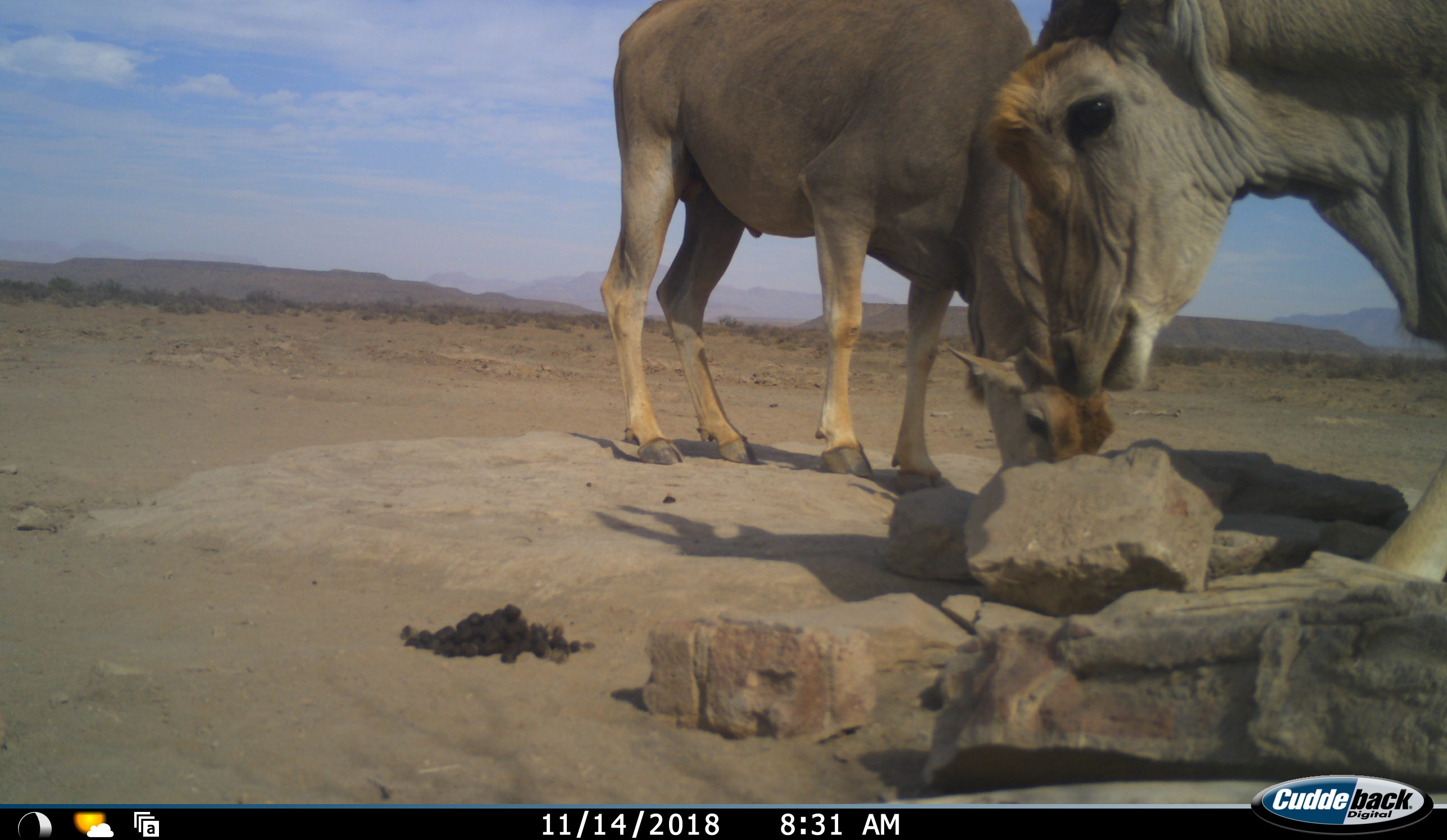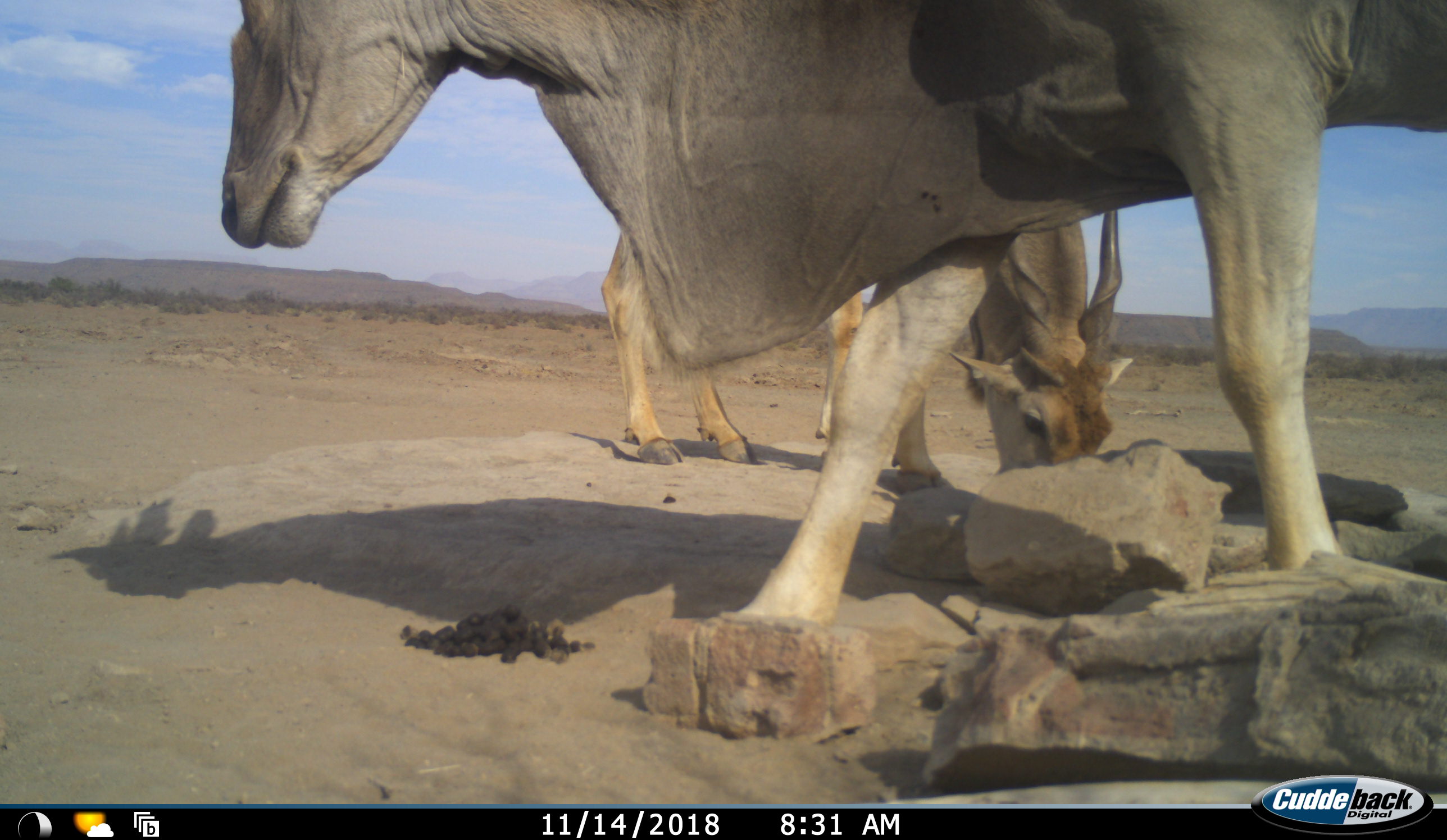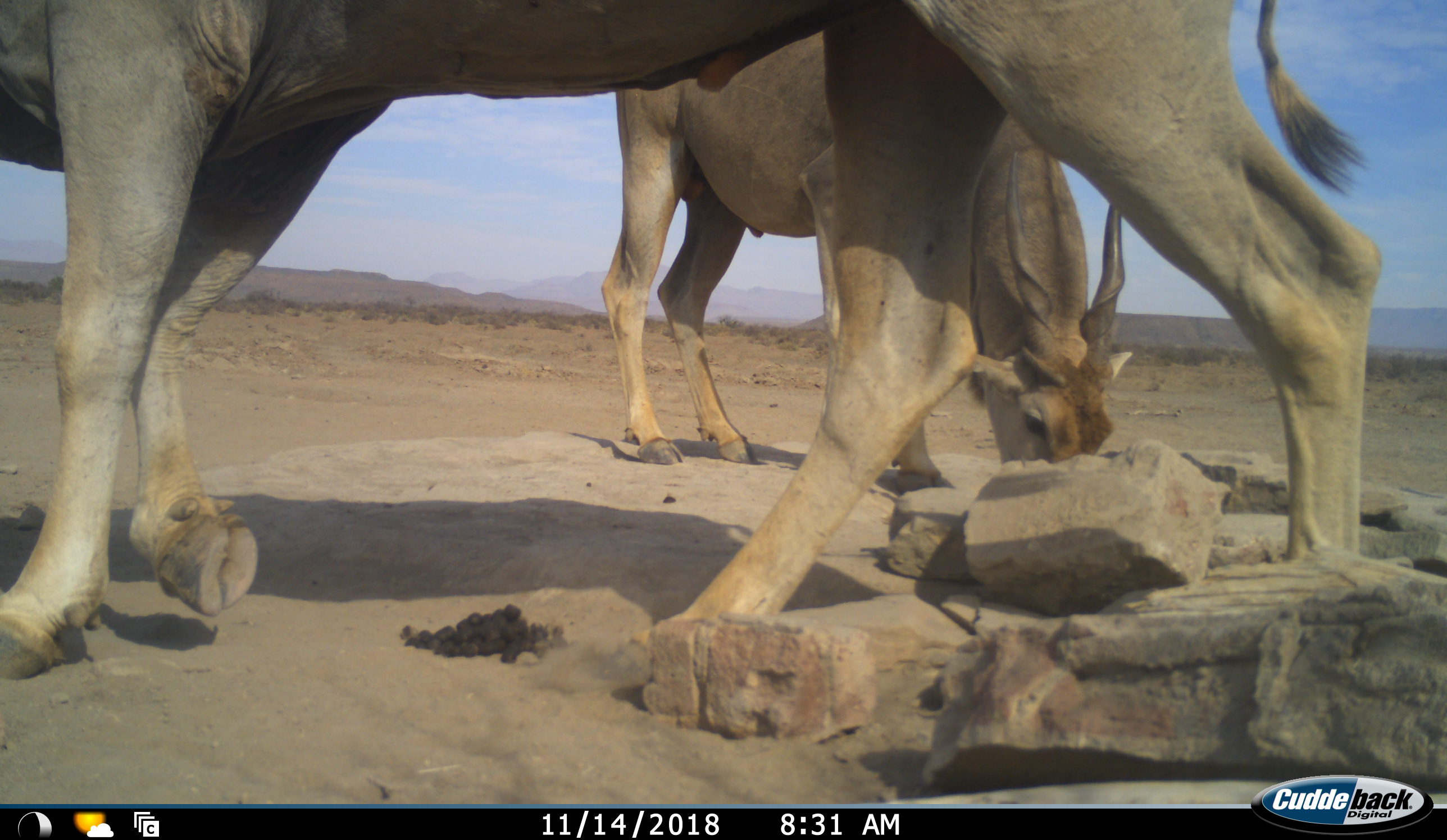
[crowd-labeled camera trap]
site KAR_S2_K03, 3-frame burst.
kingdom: Animalia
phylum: Chordata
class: Mammalia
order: Artiodactyla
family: Bovidae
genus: Tragelaphus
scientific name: Tragelaphus oryx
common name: eland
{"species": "eland (Tragelaphus oryx)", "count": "2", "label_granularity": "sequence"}